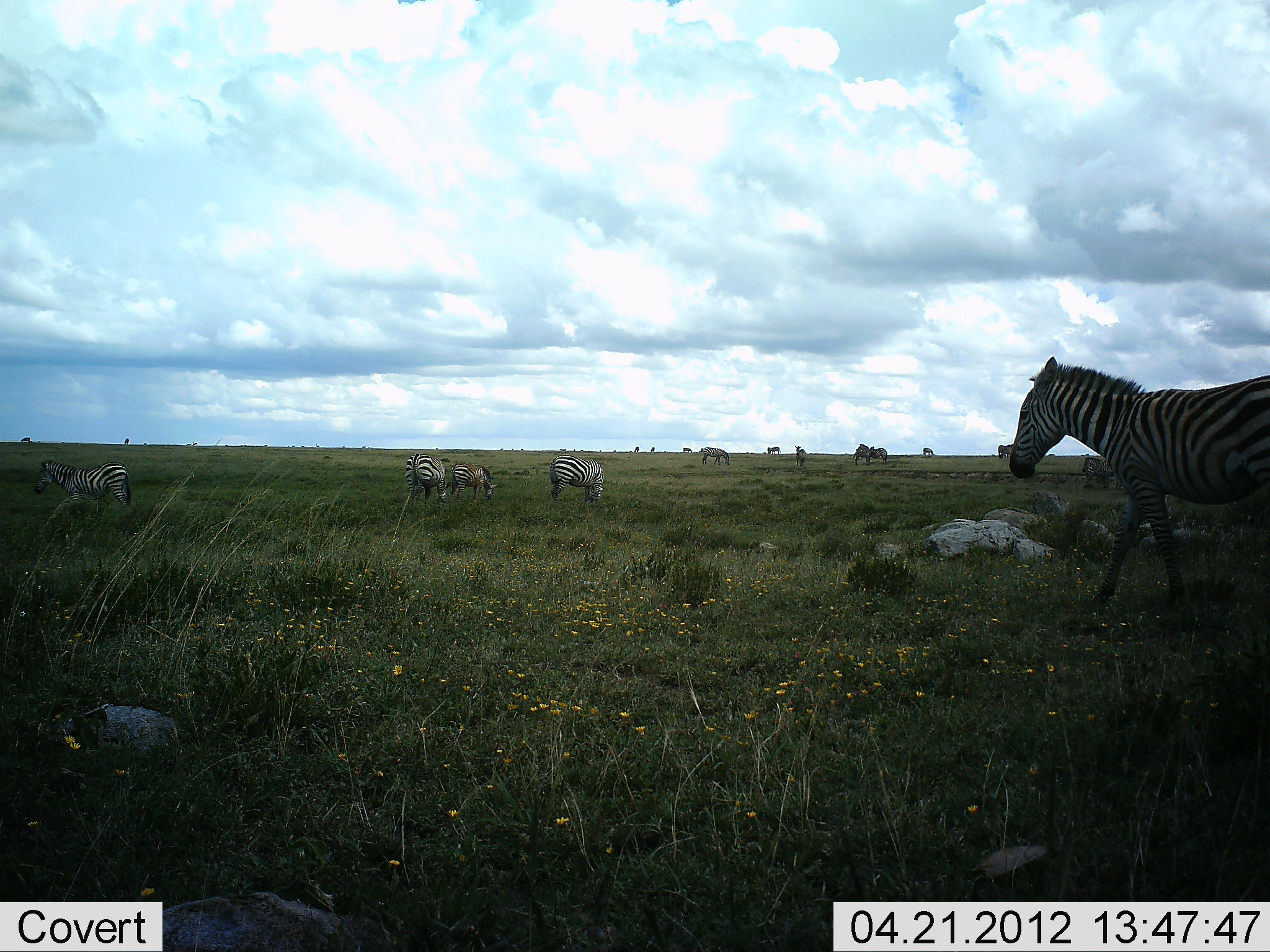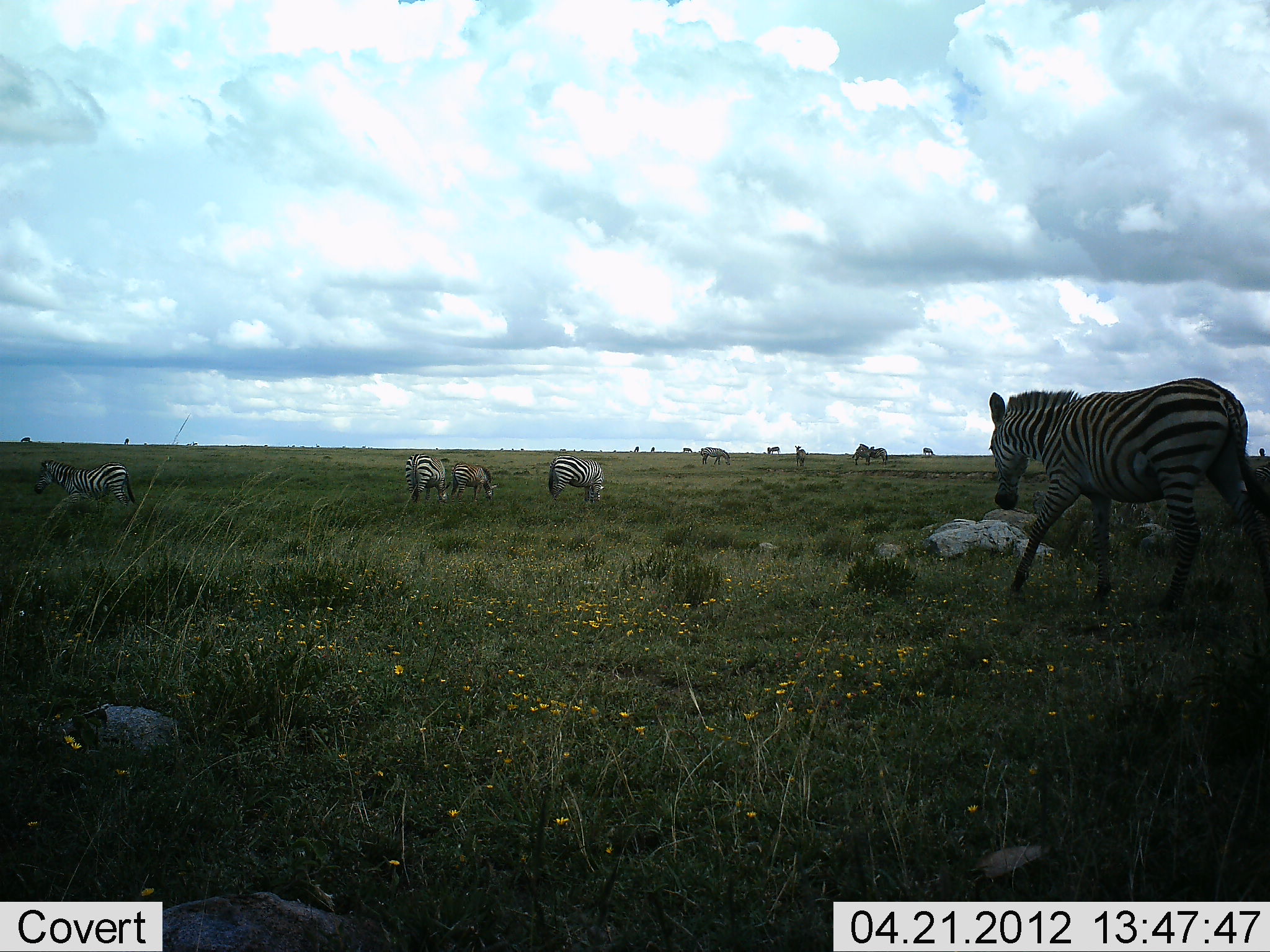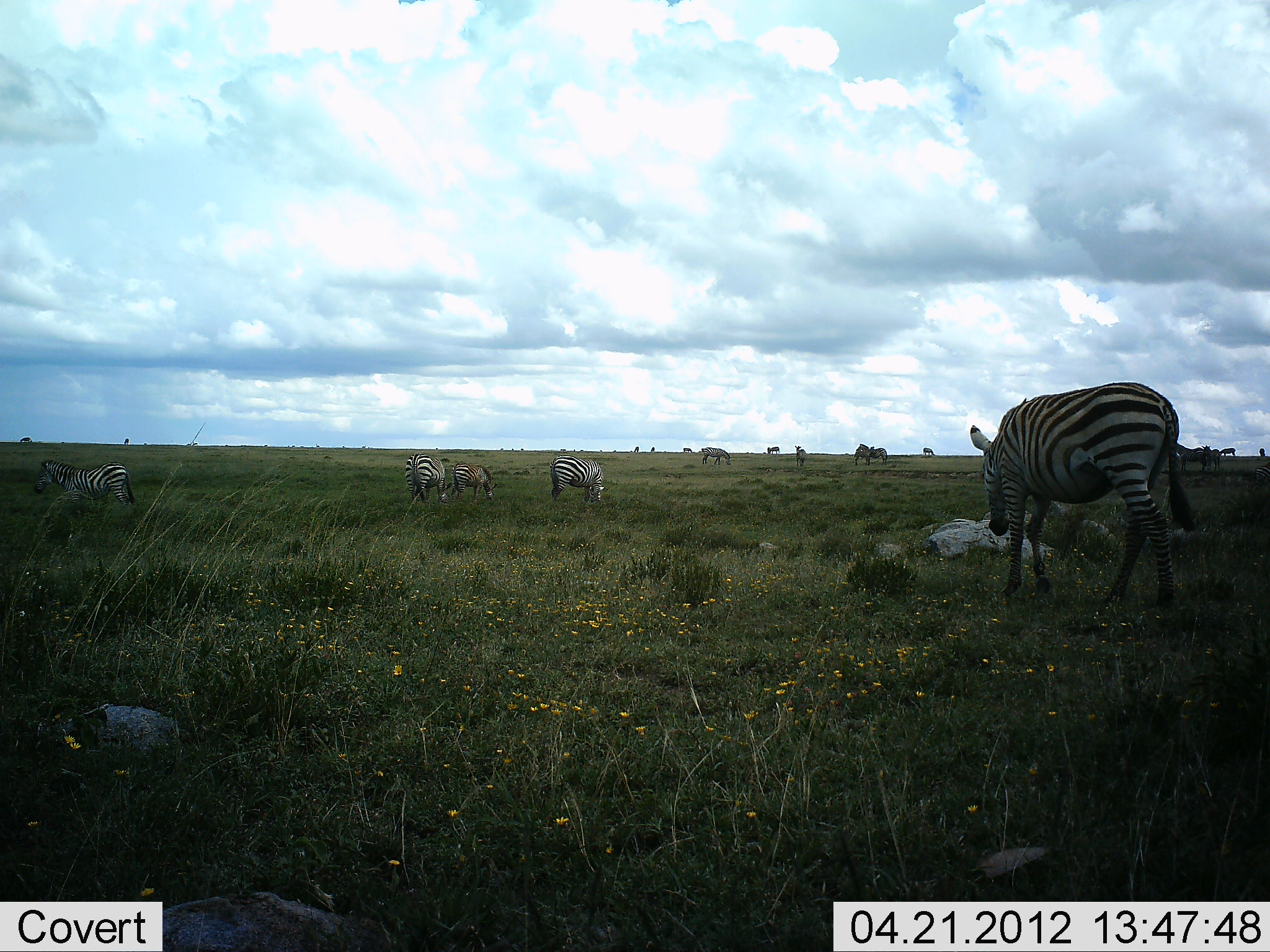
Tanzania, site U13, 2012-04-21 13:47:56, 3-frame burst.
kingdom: Animalia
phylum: Chordata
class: Mammalia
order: Perissodactyla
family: Equidae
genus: Equus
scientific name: Equus quagga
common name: plains zebra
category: zebra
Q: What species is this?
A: Zebra (plains zebra) (Equus quagga).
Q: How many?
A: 11-50.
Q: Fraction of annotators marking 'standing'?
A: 55%.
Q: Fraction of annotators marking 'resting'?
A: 0%.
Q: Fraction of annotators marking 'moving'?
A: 82%.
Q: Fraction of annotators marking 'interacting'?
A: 0%.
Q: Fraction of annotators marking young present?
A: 9%.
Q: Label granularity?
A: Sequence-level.